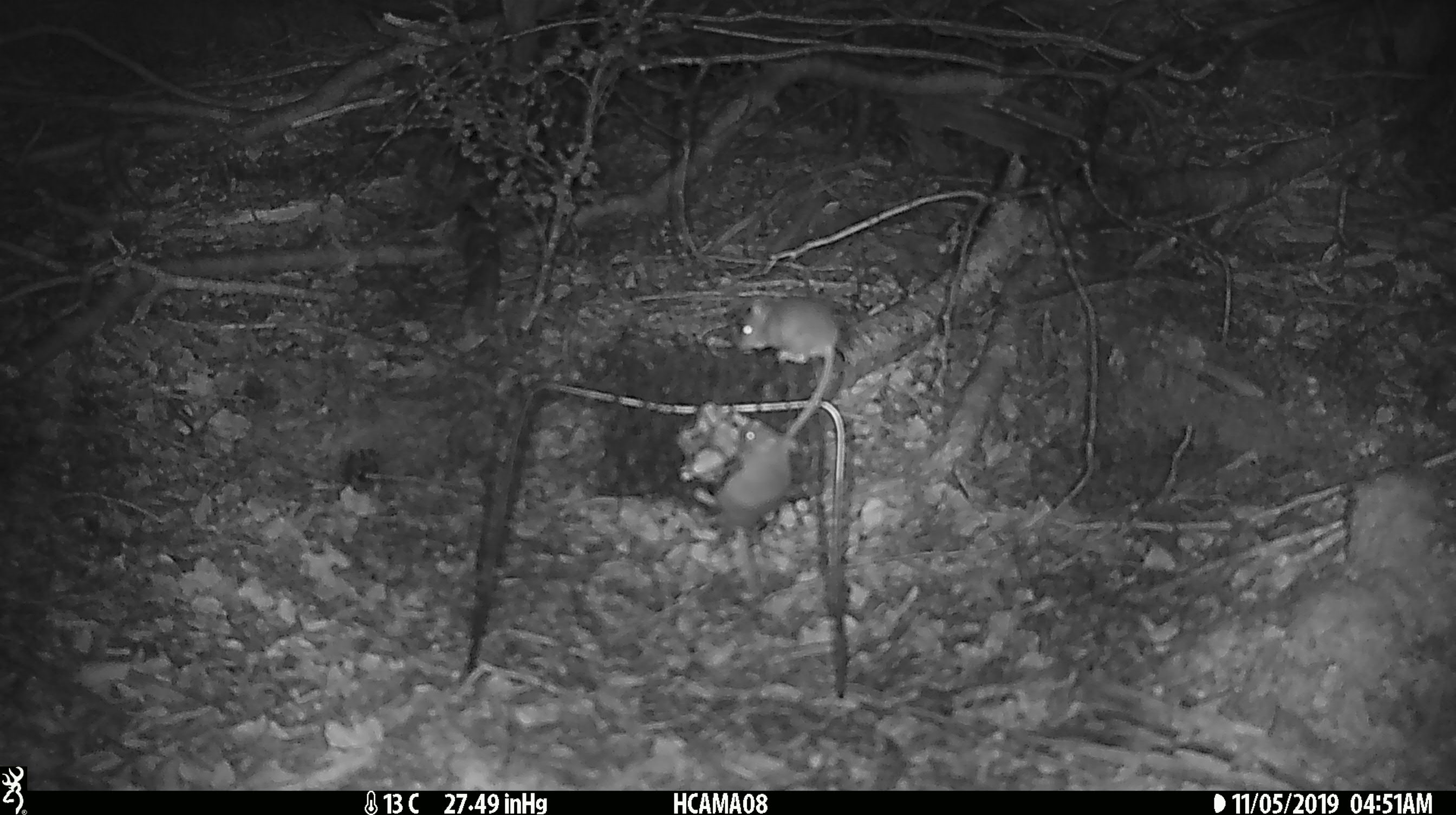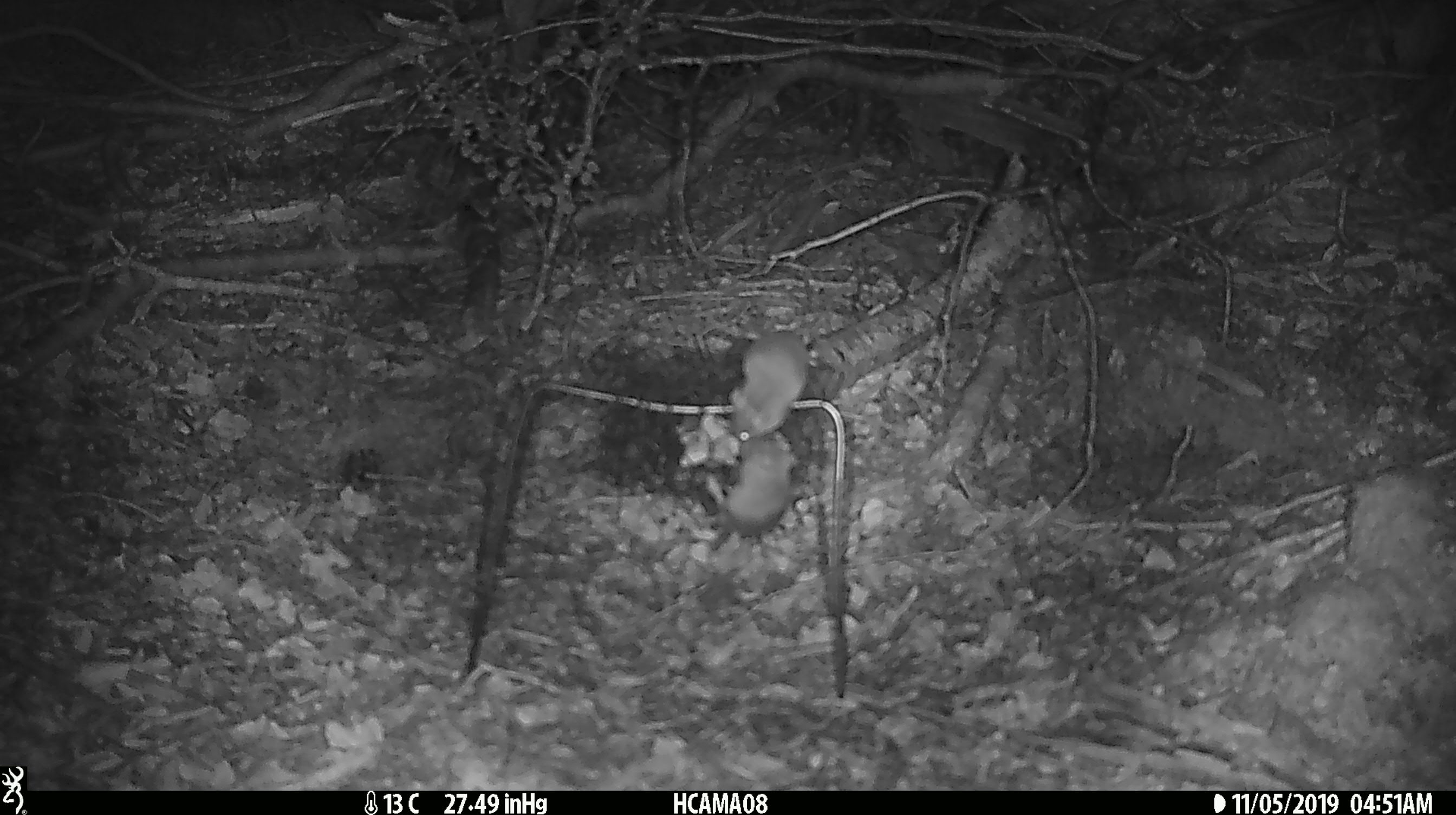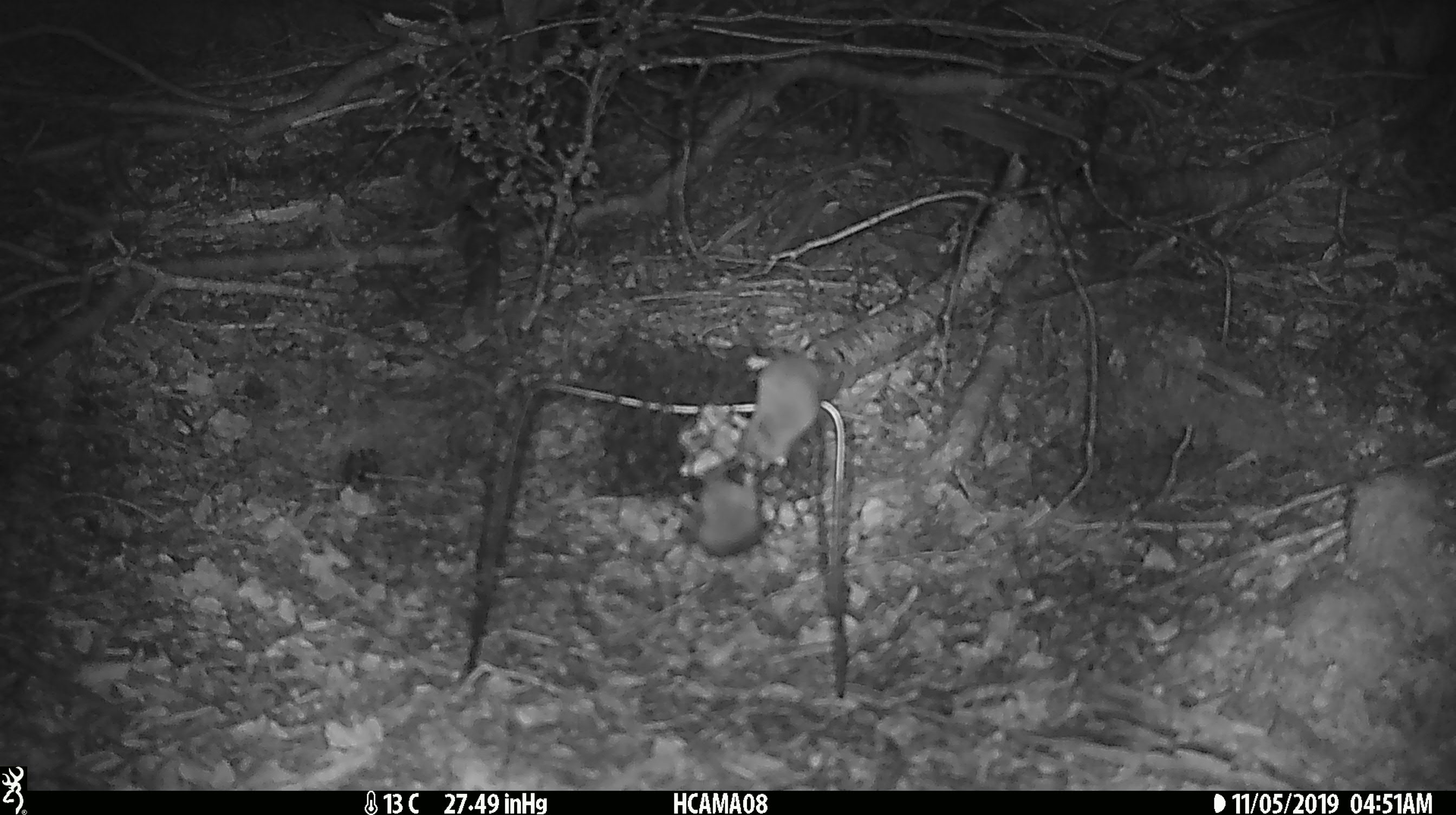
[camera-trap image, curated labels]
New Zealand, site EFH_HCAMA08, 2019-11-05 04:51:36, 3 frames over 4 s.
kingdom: Animalia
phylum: Chordata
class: Mammalia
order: Rodentia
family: Muridae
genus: Mus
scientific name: Mus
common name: mouse